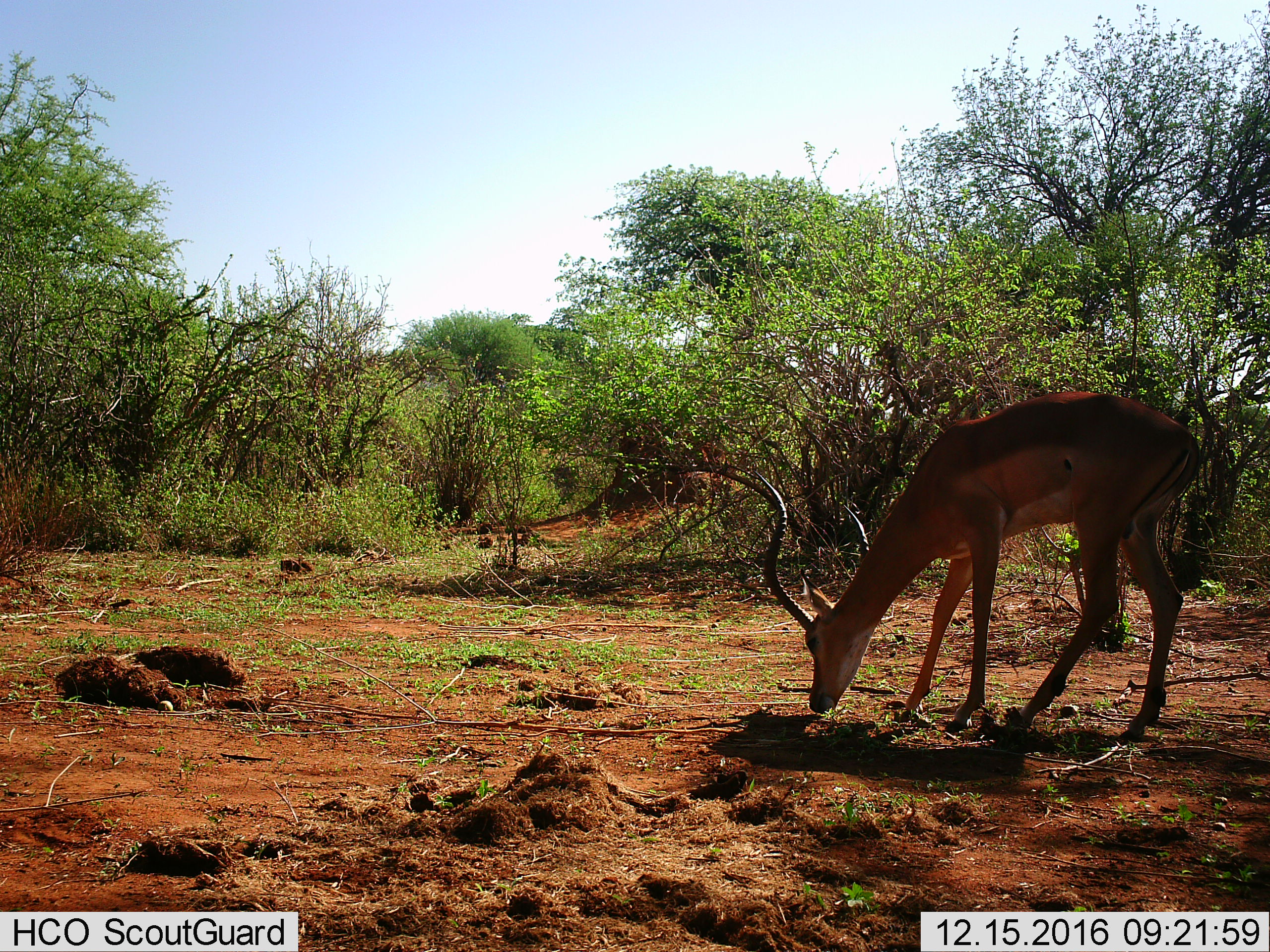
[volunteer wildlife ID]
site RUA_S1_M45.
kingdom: Animalia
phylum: Chordata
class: Mammalia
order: Artiodactyla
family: Bovidae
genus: Aepyceros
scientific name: Aepyceros melampus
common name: impala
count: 1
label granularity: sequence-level